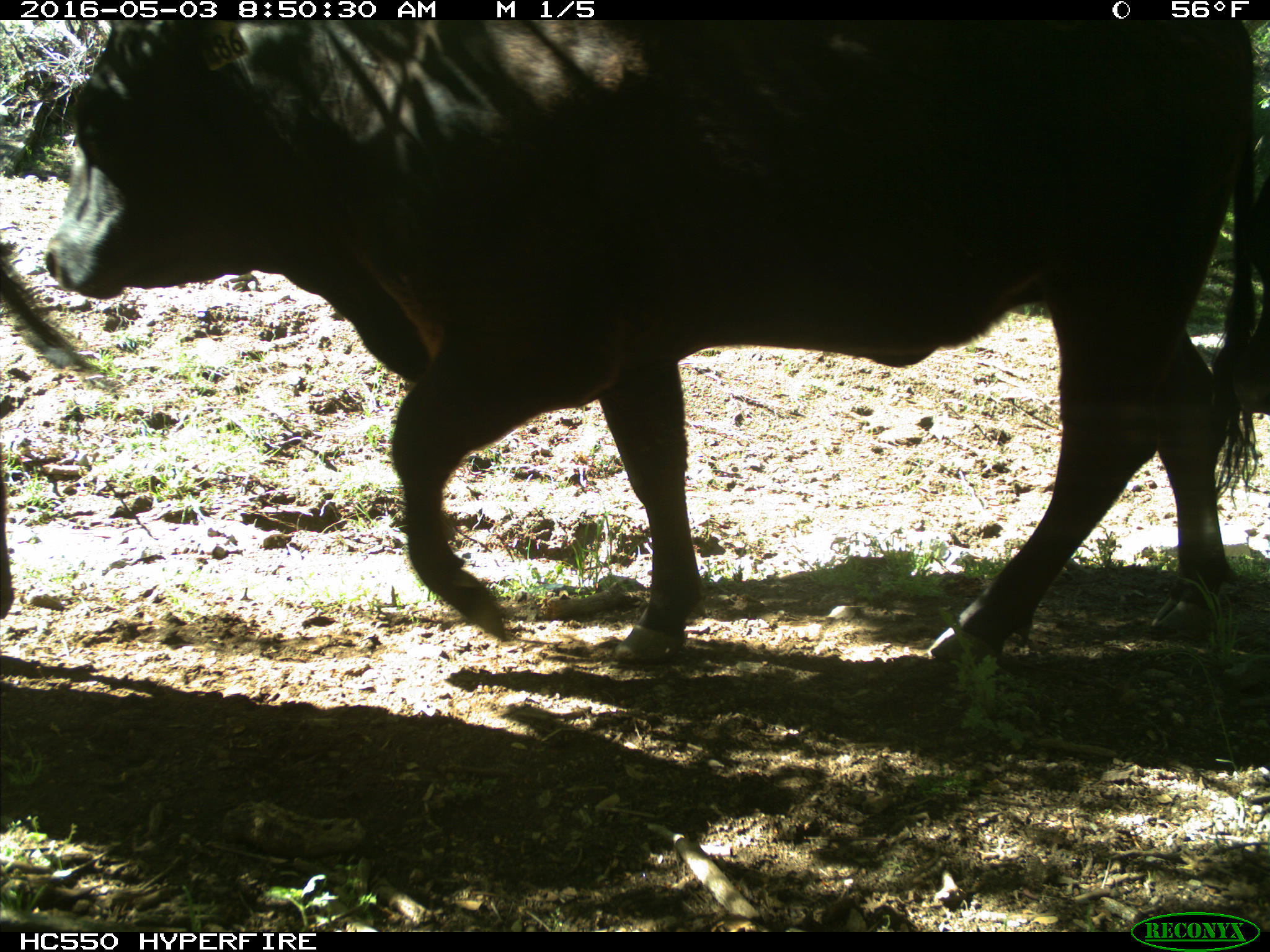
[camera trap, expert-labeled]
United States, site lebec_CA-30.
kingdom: Animalia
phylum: Chordata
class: Mammalia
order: Artiodactyla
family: Bovidae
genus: Bos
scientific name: Bos taurus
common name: domestic cow